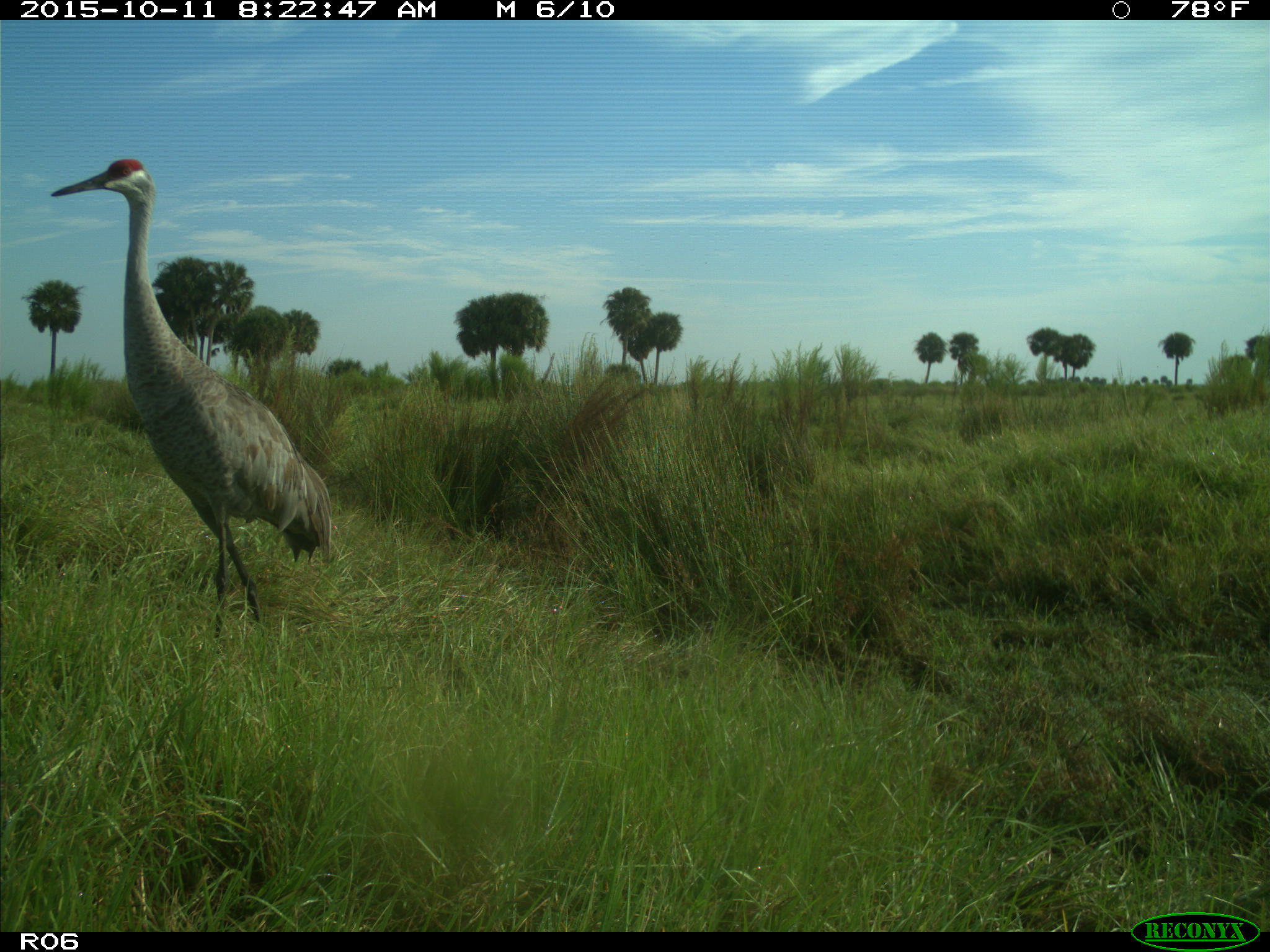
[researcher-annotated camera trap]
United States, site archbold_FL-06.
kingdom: Animalia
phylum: Chordata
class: Aves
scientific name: Aves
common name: birds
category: unidentified bird